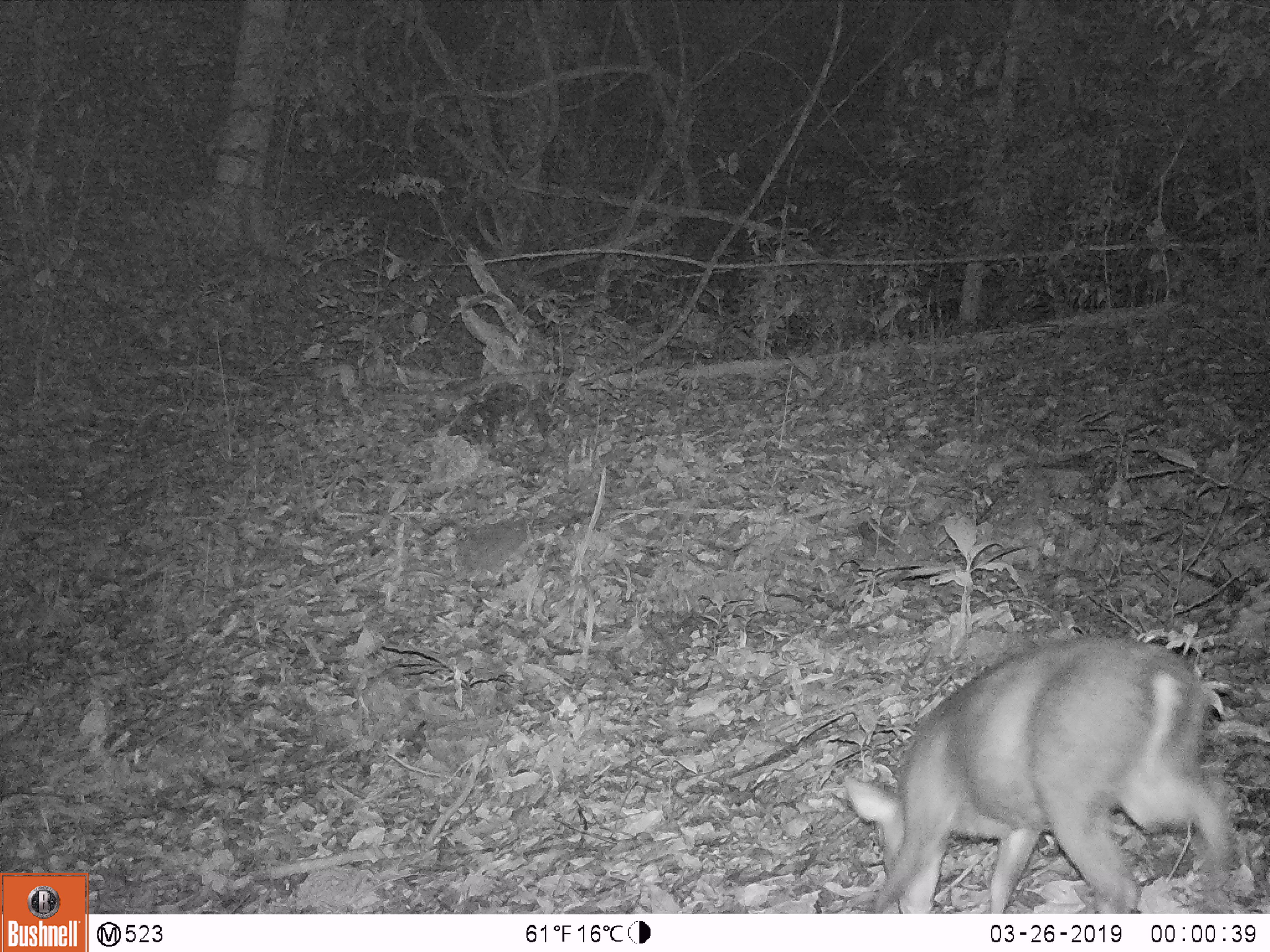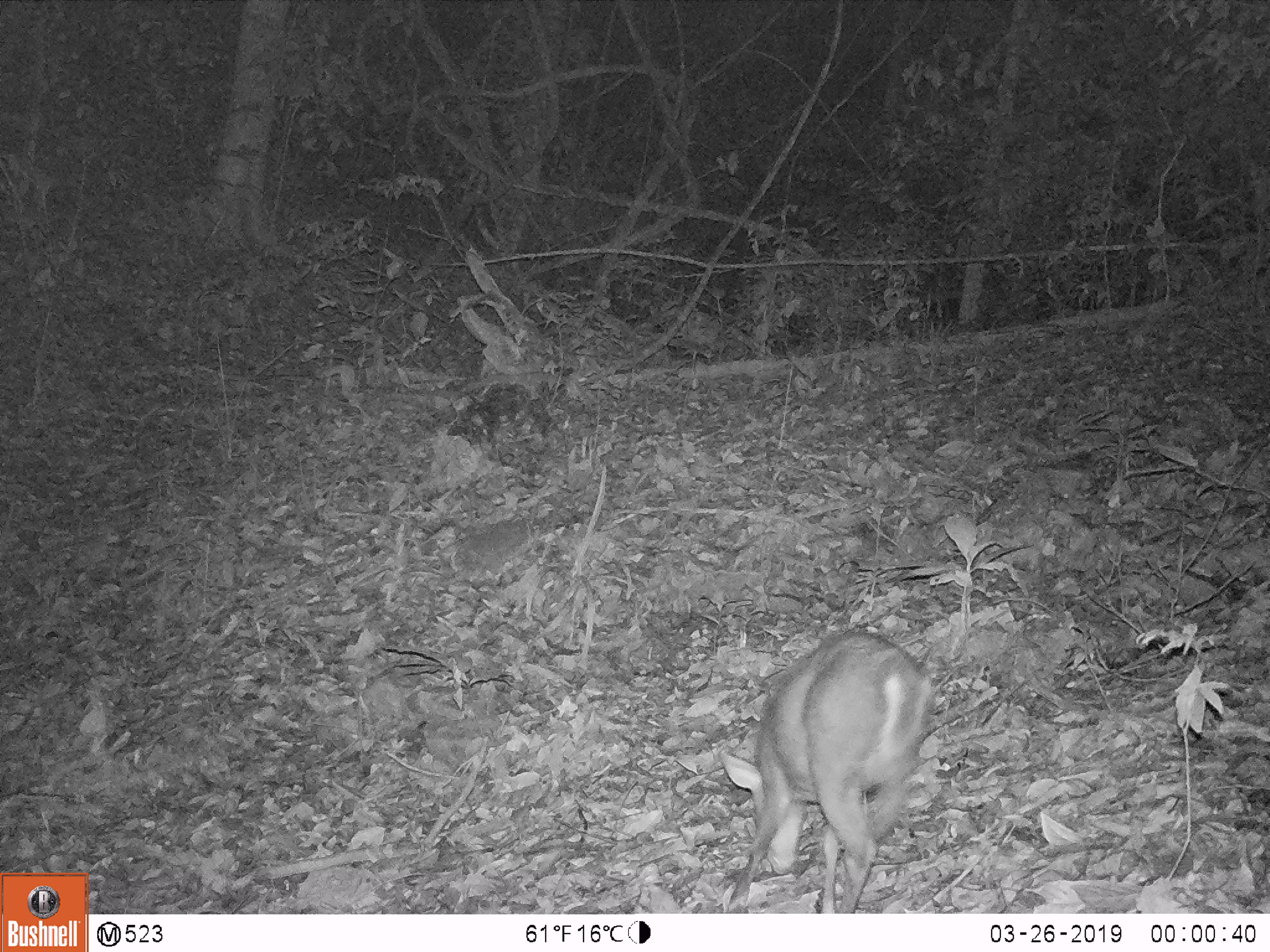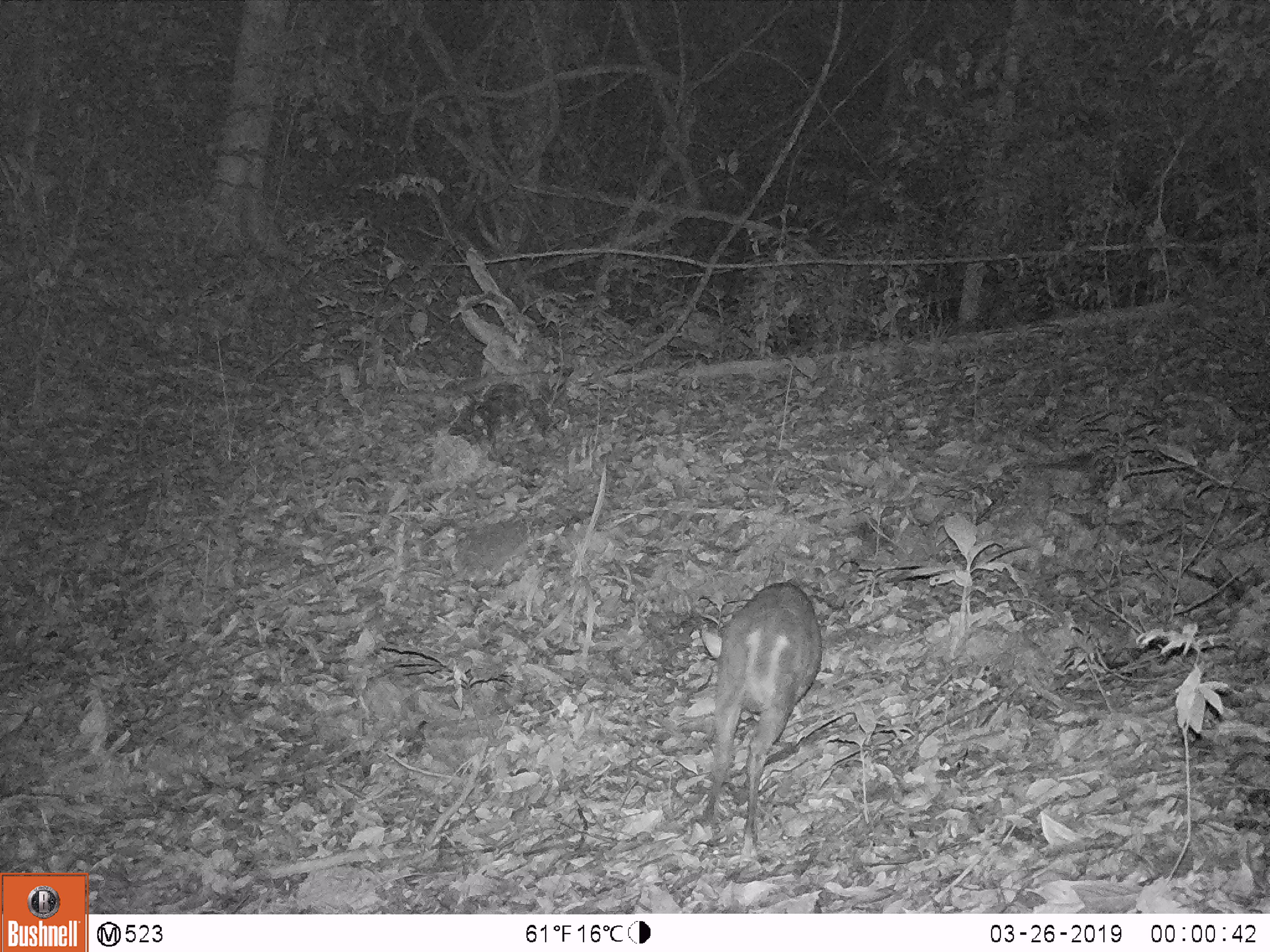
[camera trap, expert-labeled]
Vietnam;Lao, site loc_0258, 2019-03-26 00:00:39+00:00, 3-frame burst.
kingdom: Animalia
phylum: Chordata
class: Mammalia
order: Carnivora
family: Viverridae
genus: Paguma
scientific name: Paguma larvata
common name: masked palm civet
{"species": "masked palm civet (Paguma larvata)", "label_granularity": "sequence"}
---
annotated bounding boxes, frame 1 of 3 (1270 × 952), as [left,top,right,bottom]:
masked palm civet: [843,634,1233,913]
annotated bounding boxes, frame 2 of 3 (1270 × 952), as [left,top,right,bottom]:
masked palm civet: [719,633,932,913]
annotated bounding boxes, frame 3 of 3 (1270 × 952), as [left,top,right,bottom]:
masked palm civet: [700,582,822,862]